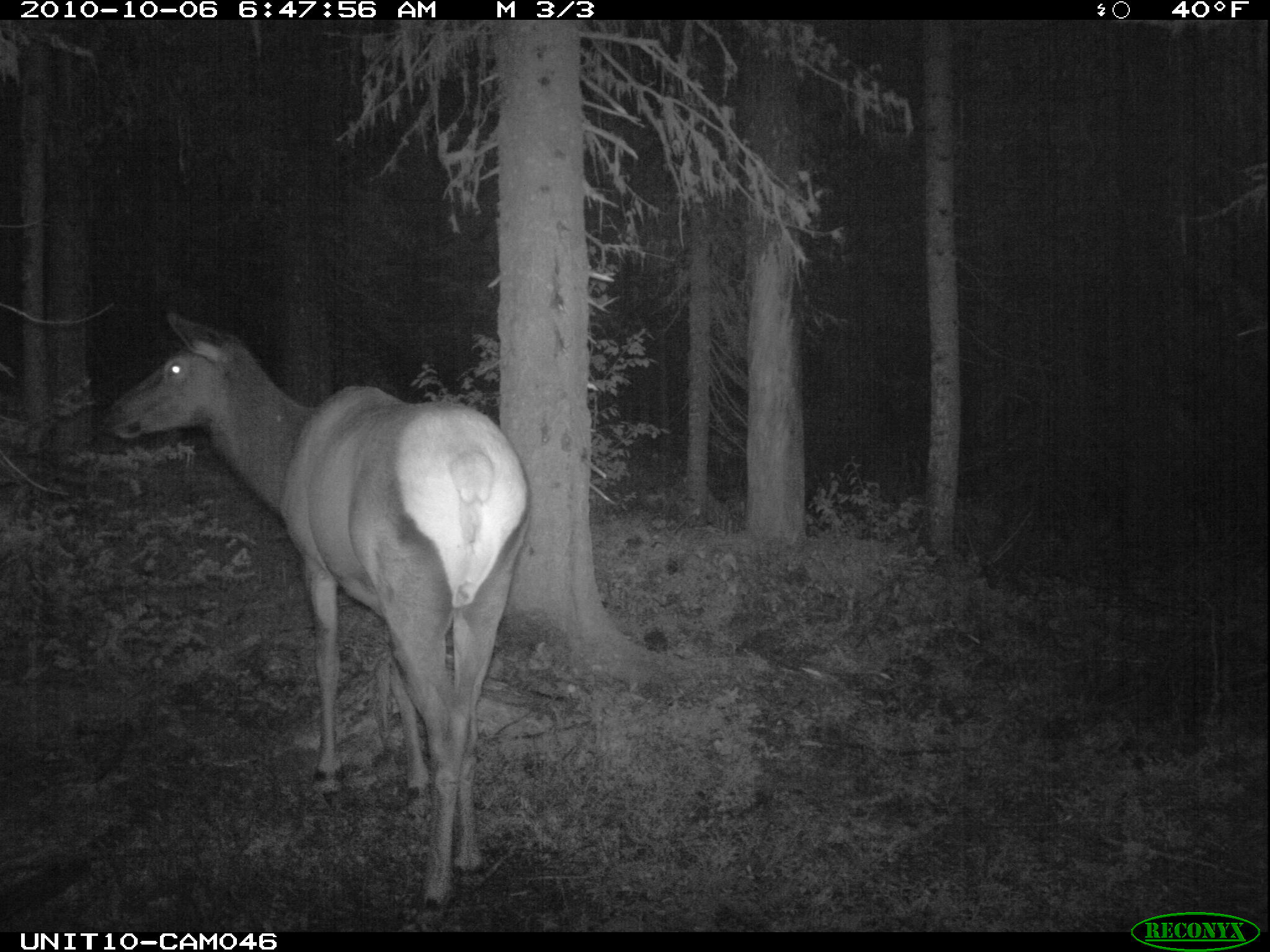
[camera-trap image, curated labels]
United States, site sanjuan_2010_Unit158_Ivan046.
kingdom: Animalia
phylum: Chordata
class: Mammalia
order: Artiodactyla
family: Cervidae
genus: Cervus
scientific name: Cervus elaphus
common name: red deer